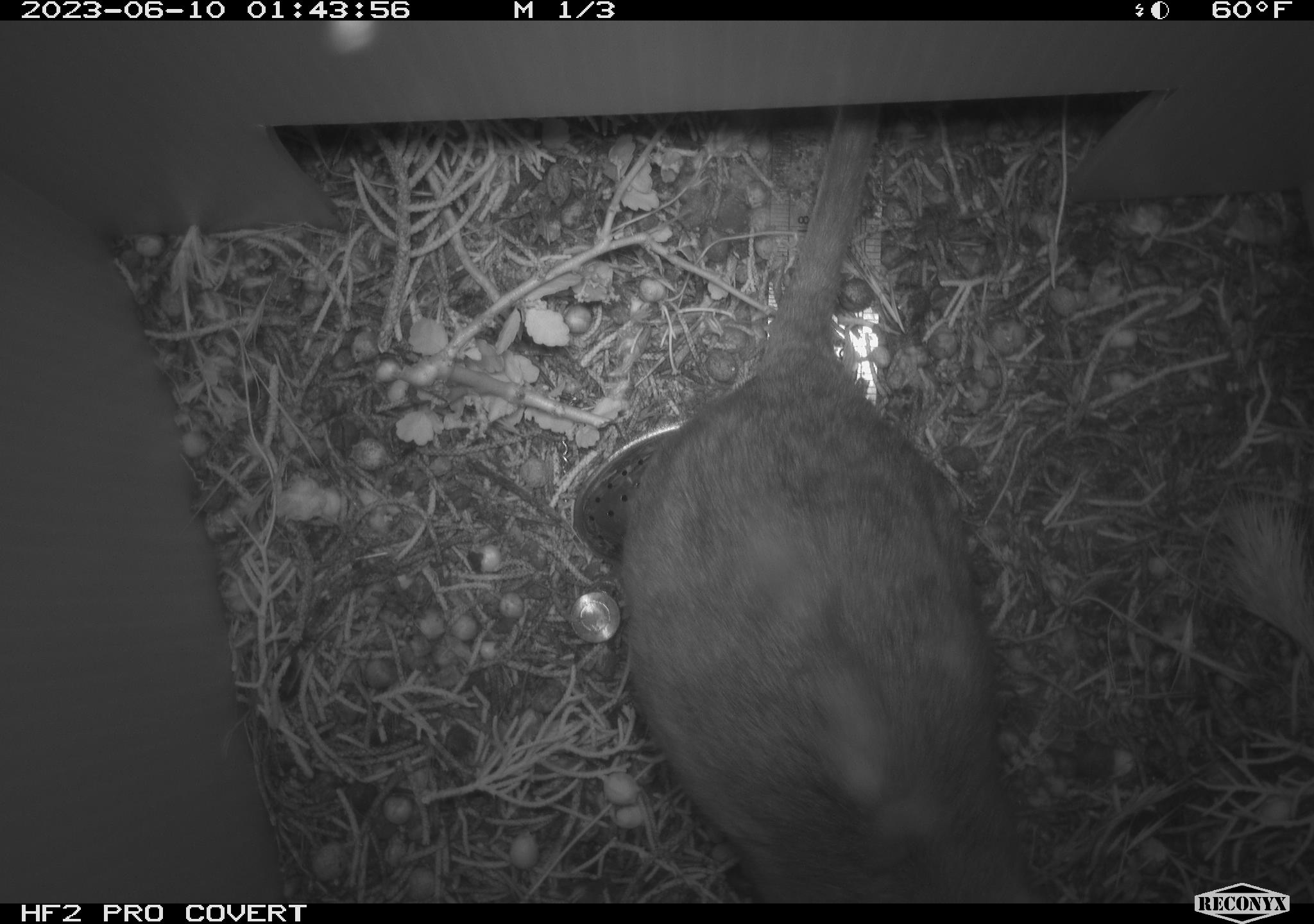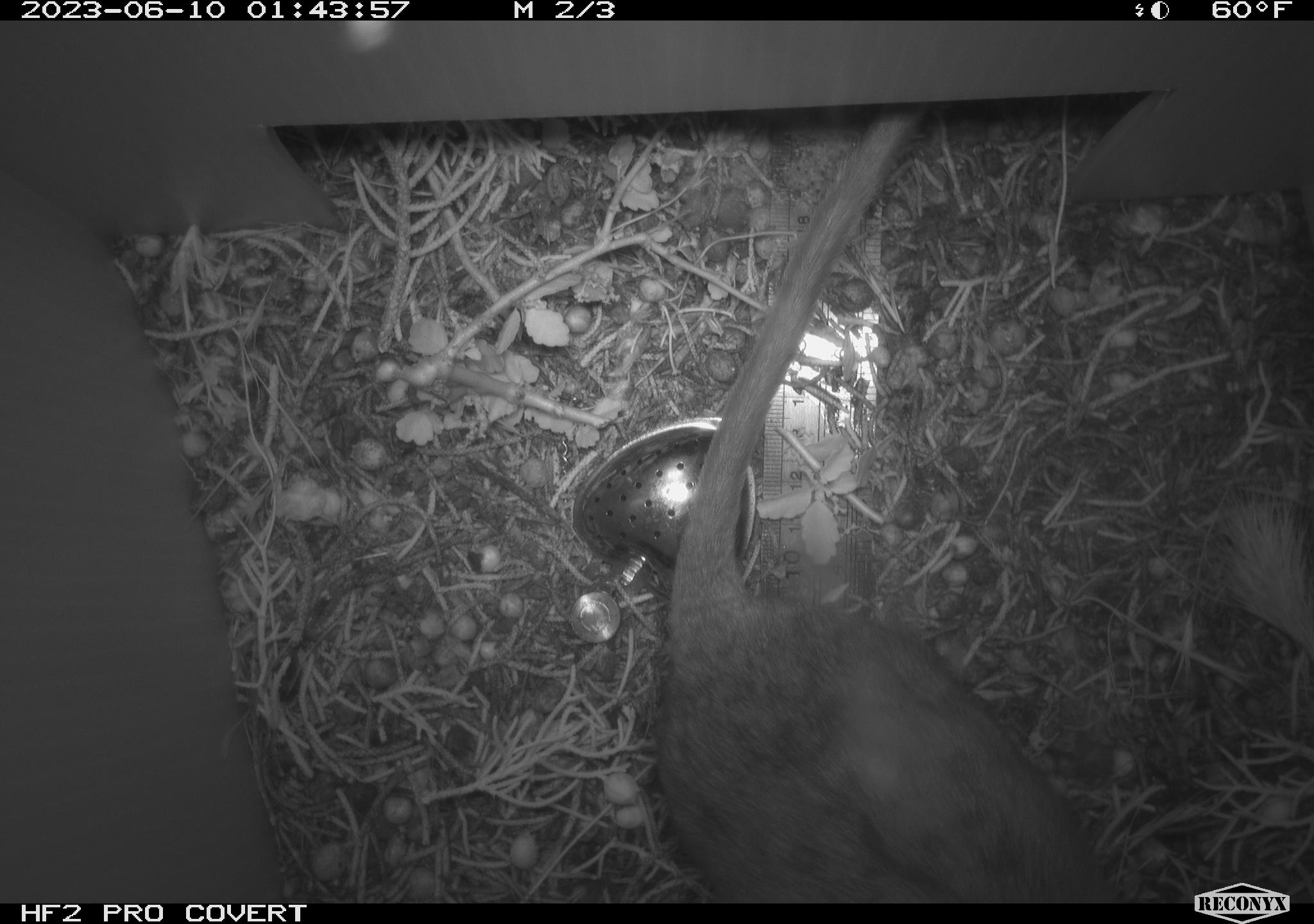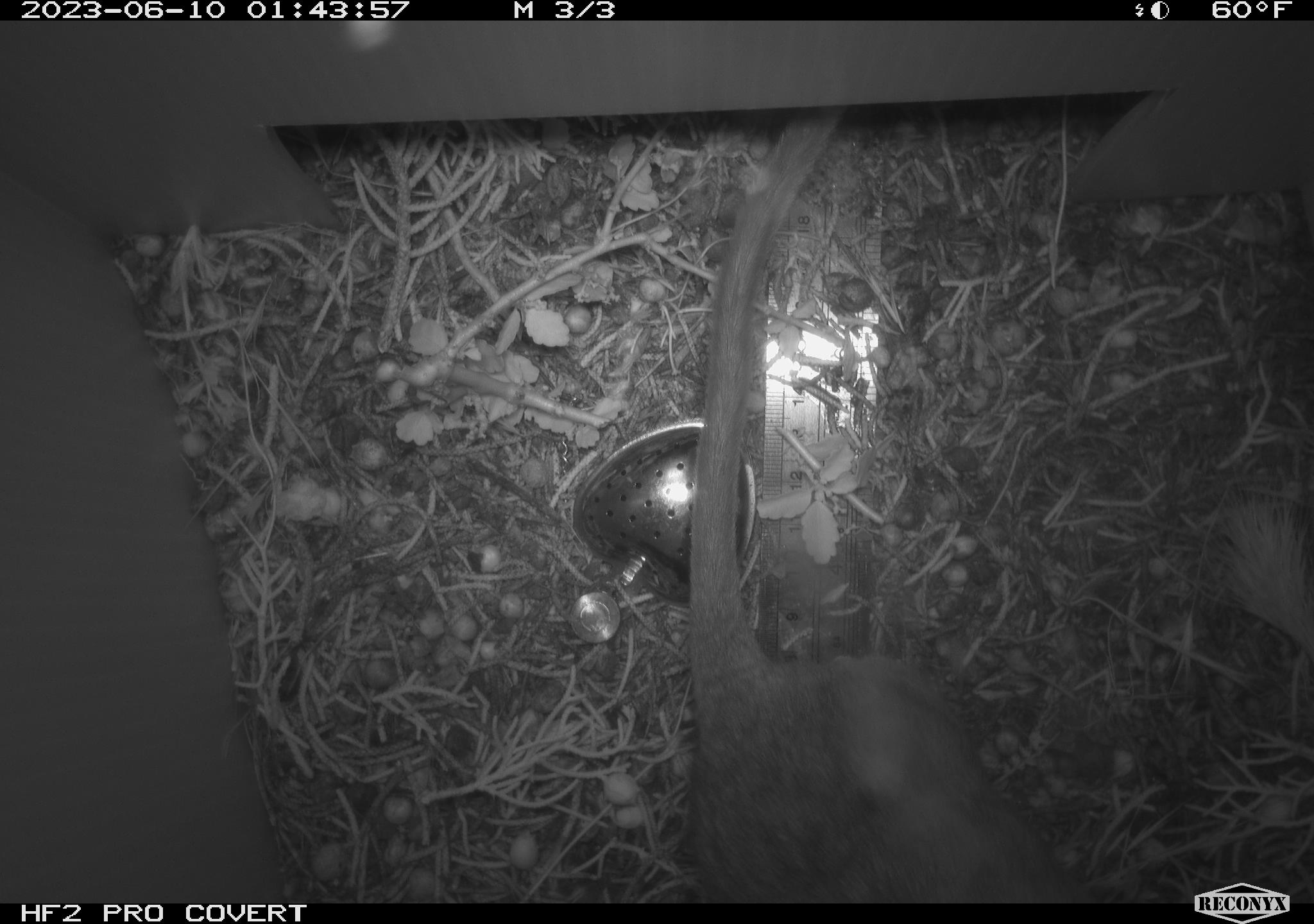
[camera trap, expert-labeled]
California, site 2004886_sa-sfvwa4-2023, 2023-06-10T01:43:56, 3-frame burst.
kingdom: Animalia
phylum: Chordata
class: Mammalia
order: Rodentia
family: Cricetidae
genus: Neotoma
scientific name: Neotoma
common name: pack rat or woodrat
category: neotoma species